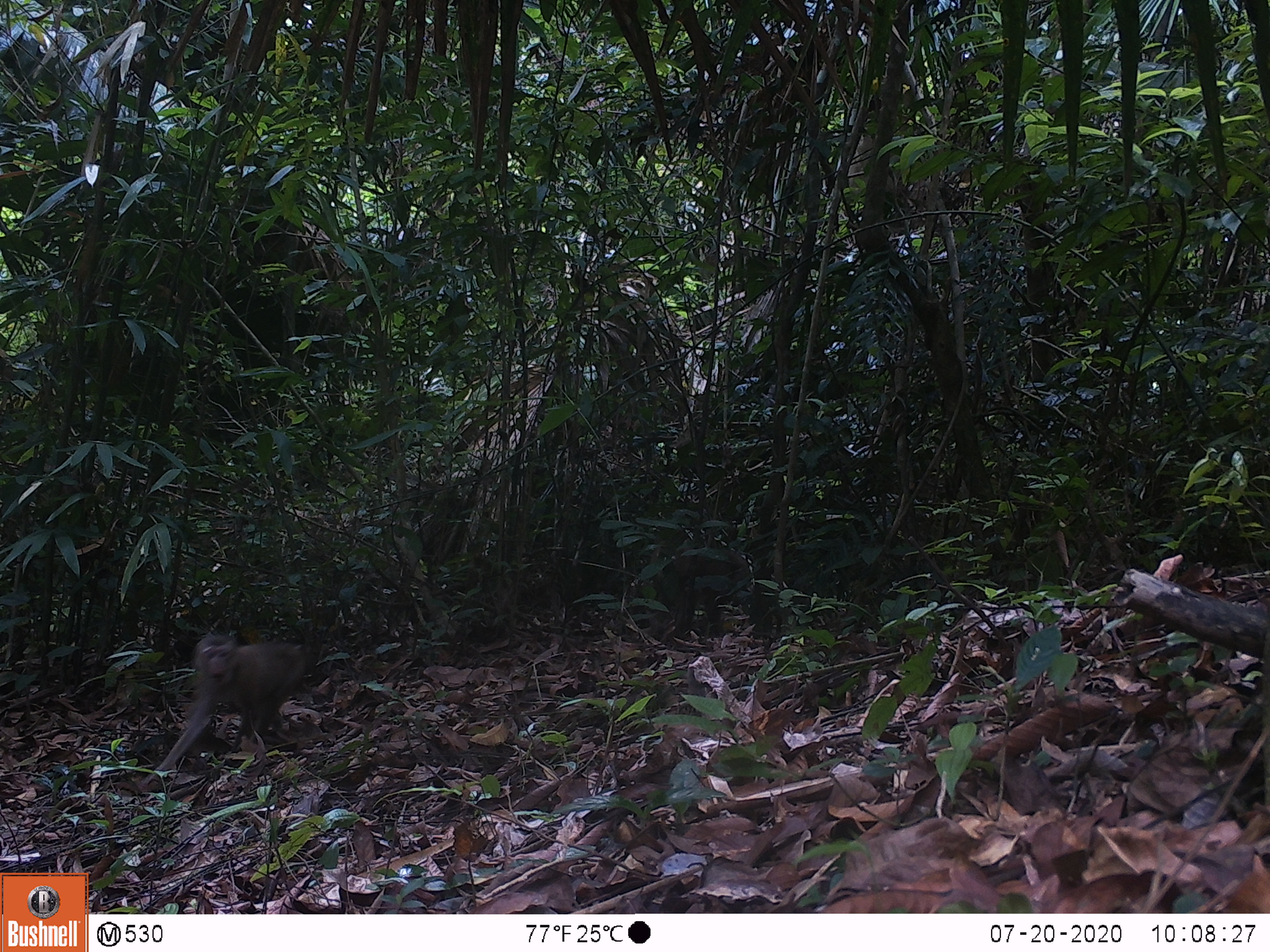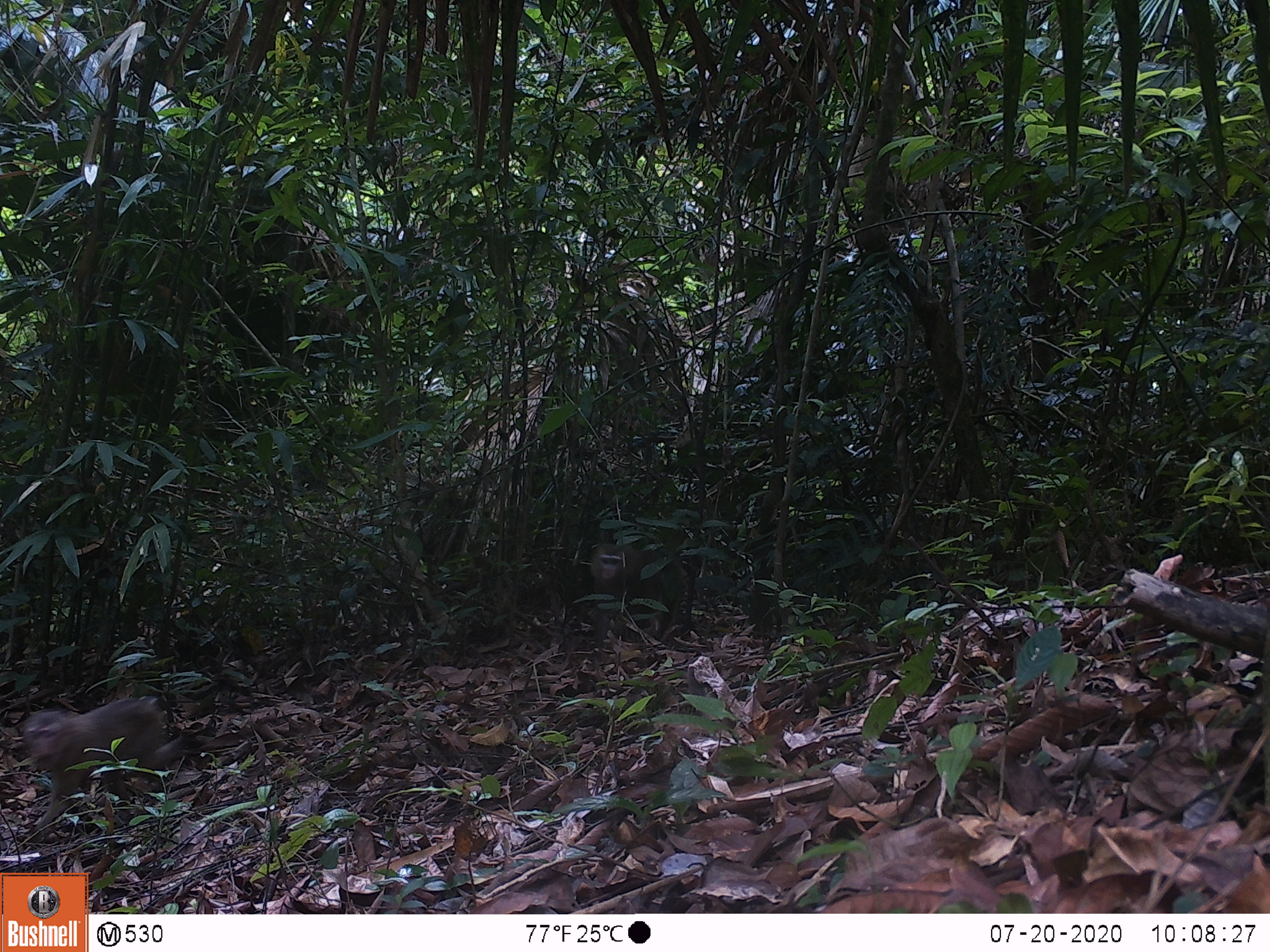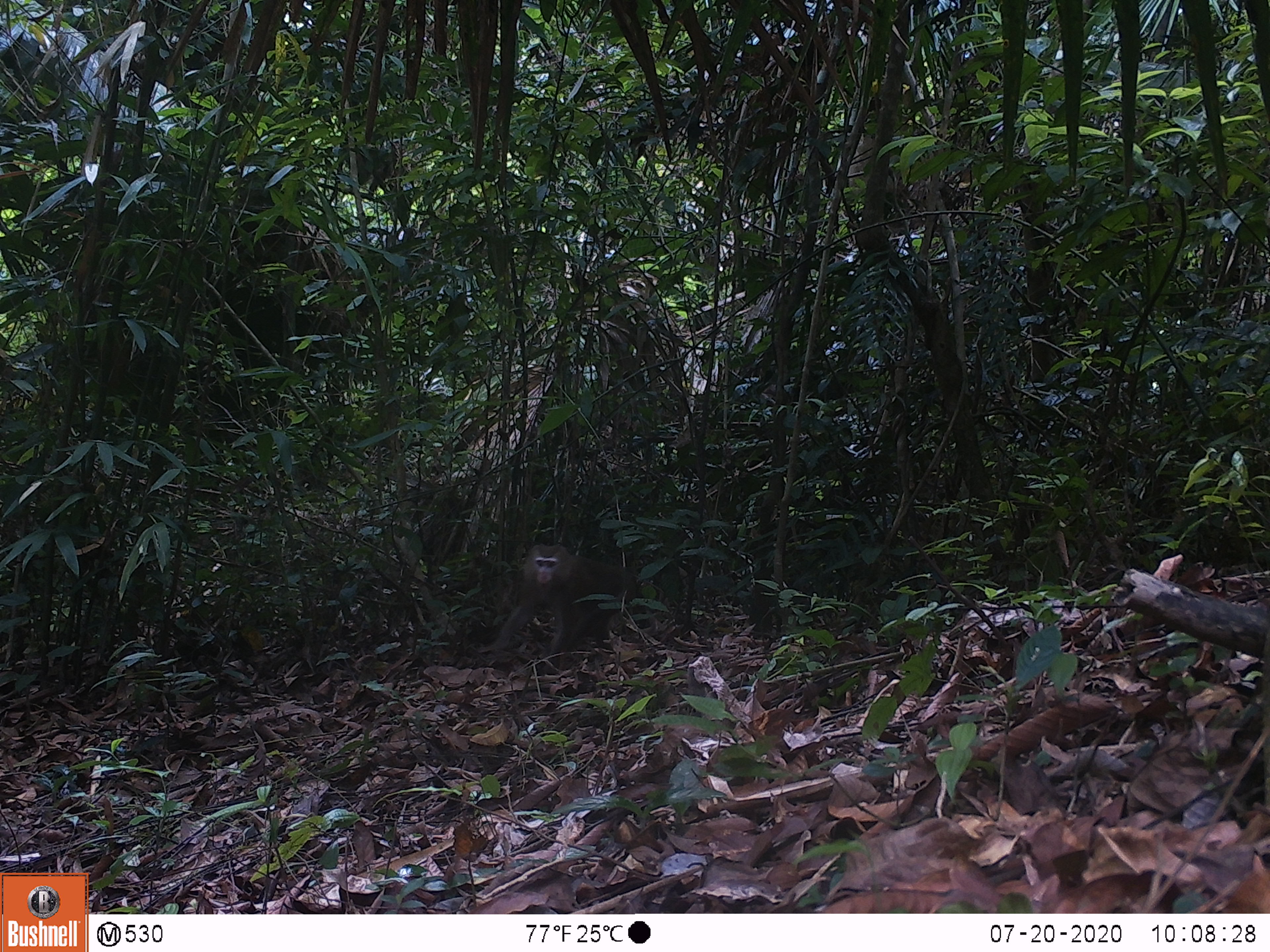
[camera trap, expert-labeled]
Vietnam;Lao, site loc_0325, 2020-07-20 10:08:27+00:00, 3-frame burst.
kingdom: Animalia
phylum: Chordata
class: Mammalia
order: Primates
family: Cercopithecidae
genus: Macaca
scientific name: Macaca nemestrina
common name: pig-tailed macaque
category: pig tailed macaque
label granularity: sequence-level